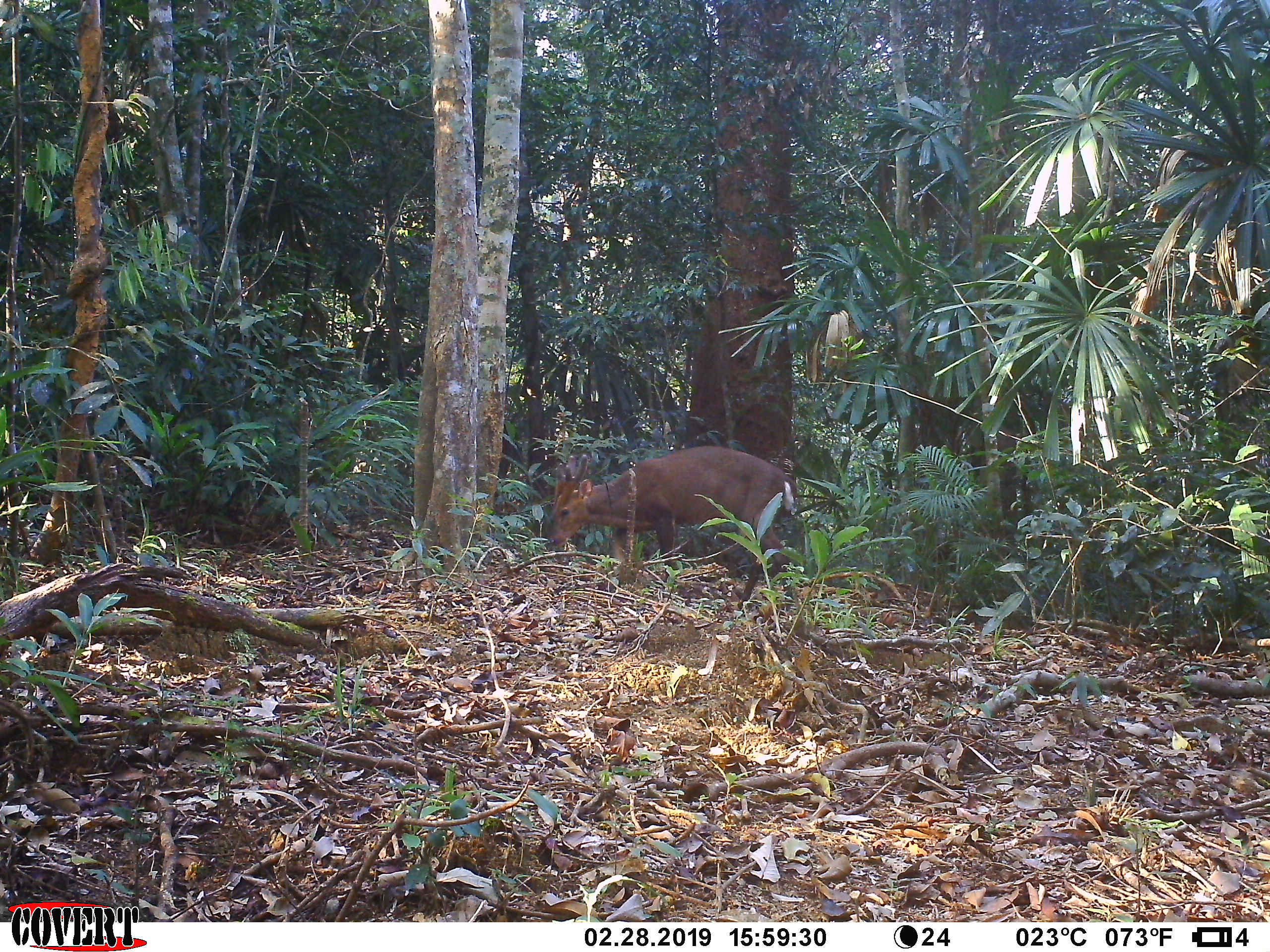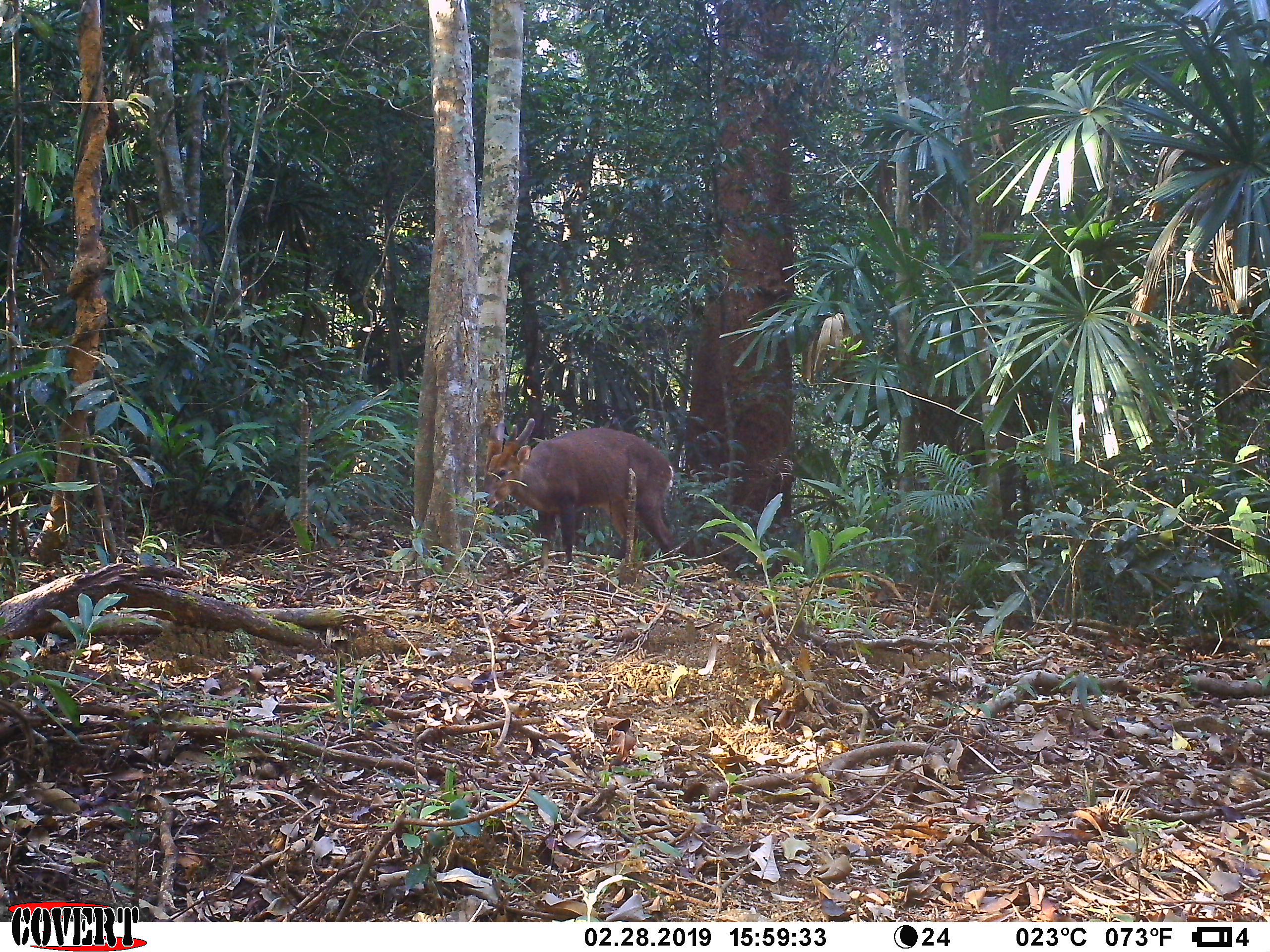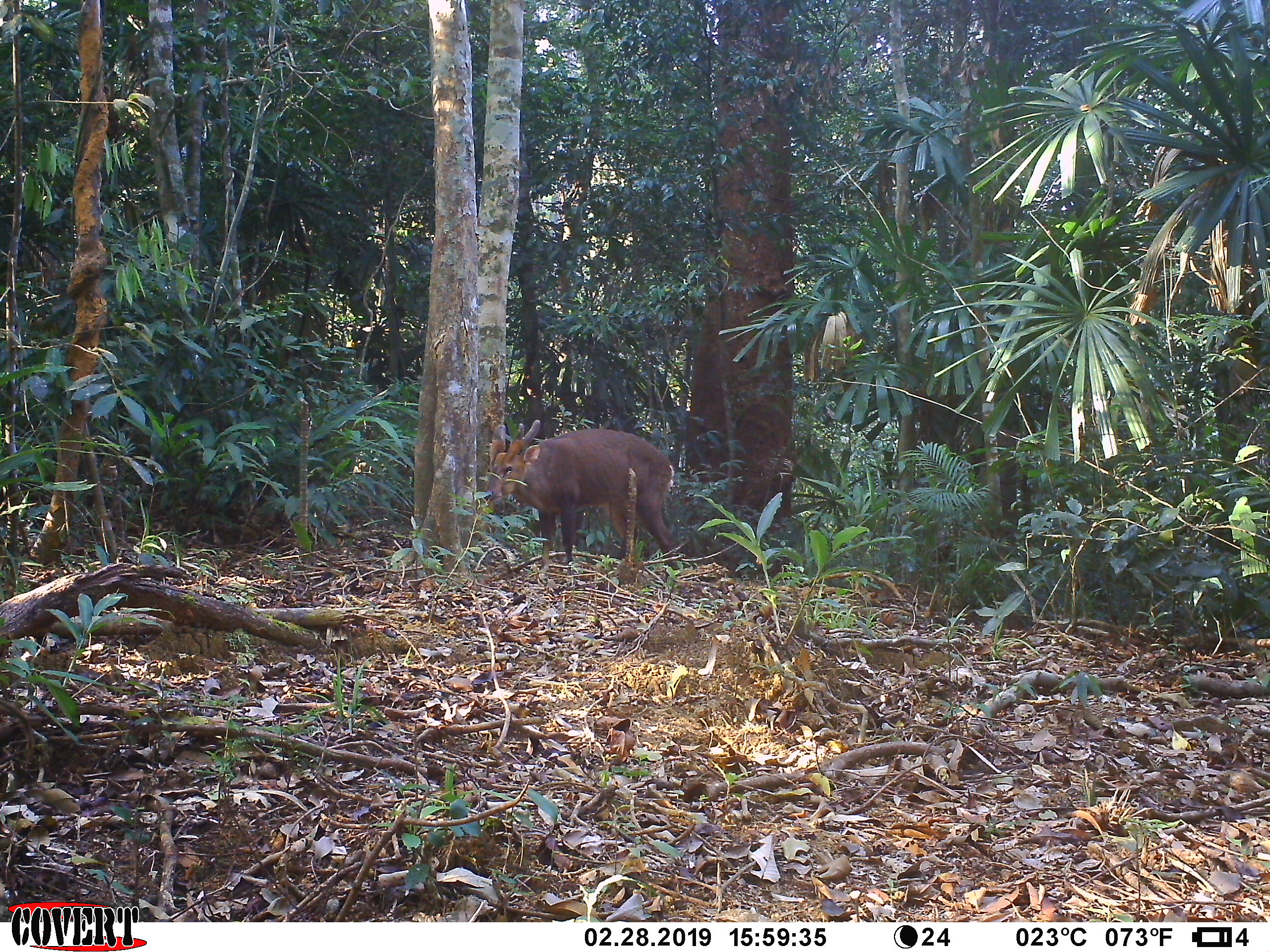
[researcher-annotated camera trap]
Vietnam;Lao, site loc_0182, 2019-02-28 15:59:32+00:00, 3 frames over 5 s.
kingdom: Animalia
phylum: Chordata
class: Mammalia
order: Artiodactyla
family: Cervidae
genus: Muntiacus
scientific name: Muntiacus vuquangensis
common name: large-antlered muntjac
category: large antlered muntjac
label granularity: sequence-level